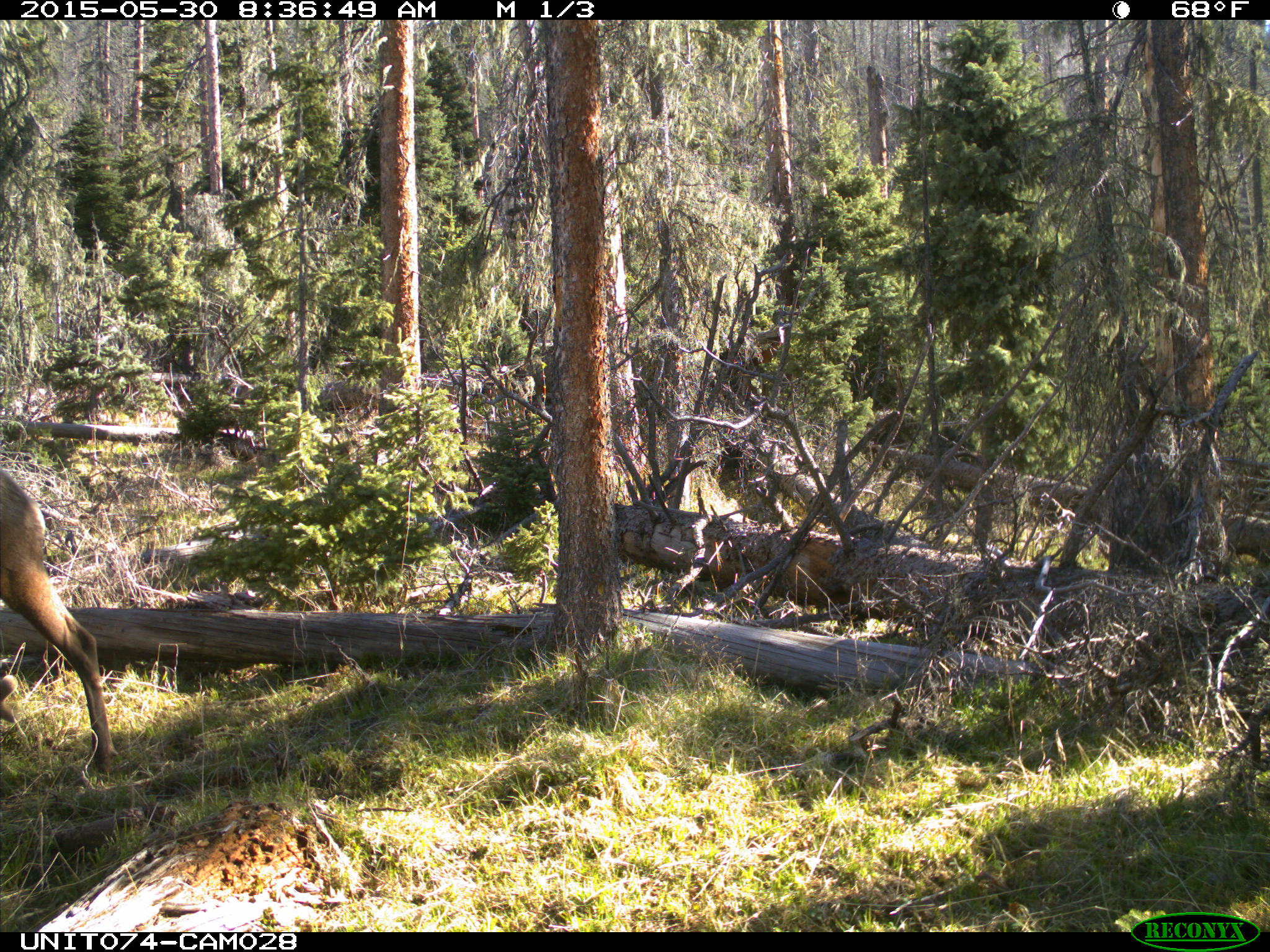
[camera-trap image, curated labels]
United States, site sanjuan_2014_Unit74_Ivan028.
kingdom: Animalia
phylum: Chordata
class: Mammalia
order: Artiodactyla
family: Cervidae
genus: Cervus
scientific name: Cervus elaphus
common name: red deer